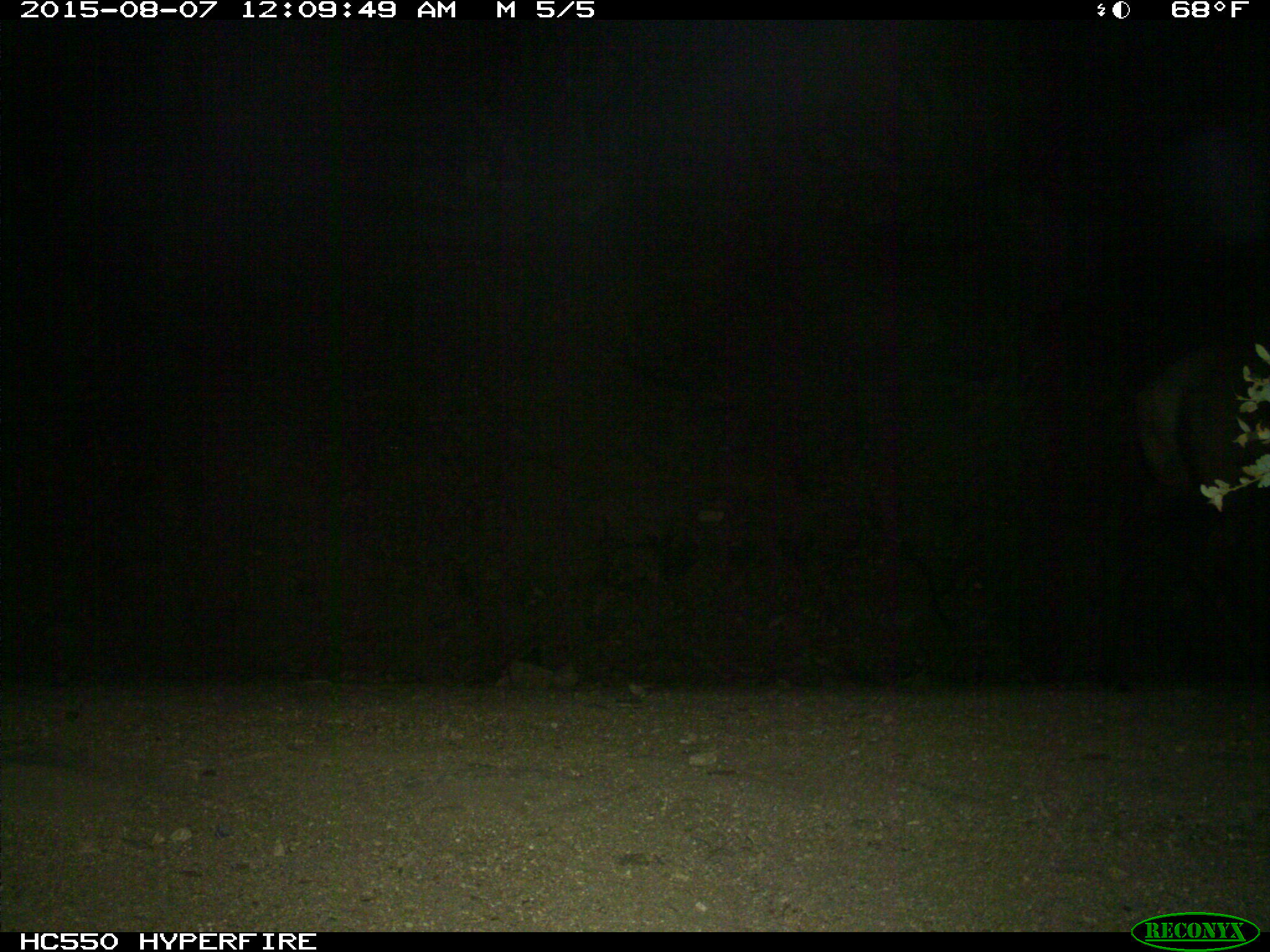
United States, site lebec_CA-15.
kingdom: Animalia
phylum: Chordata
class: Mammalia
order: Artiodactyla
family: Cervidae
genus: Cervus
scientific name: Cervus canadensis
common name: elk